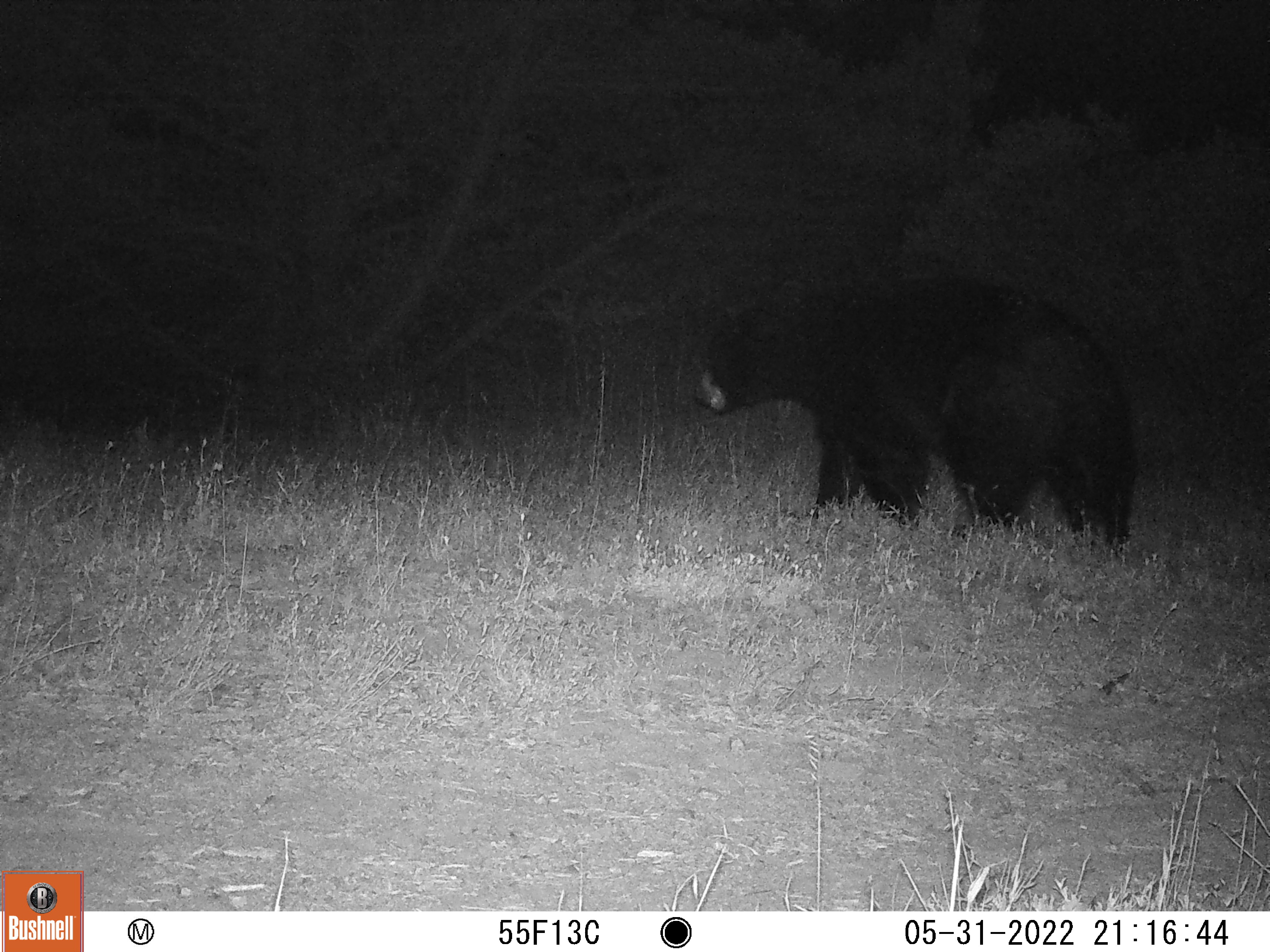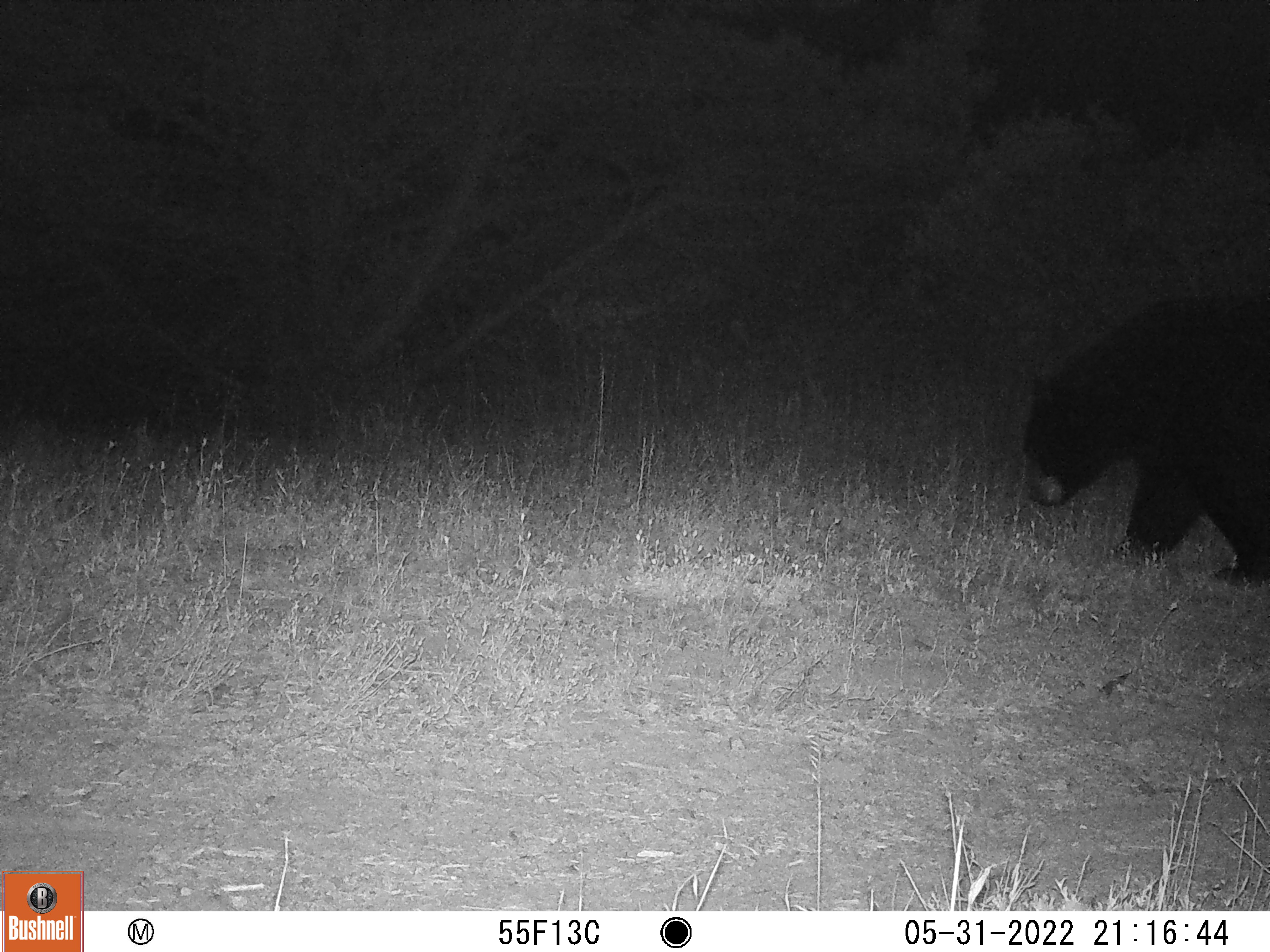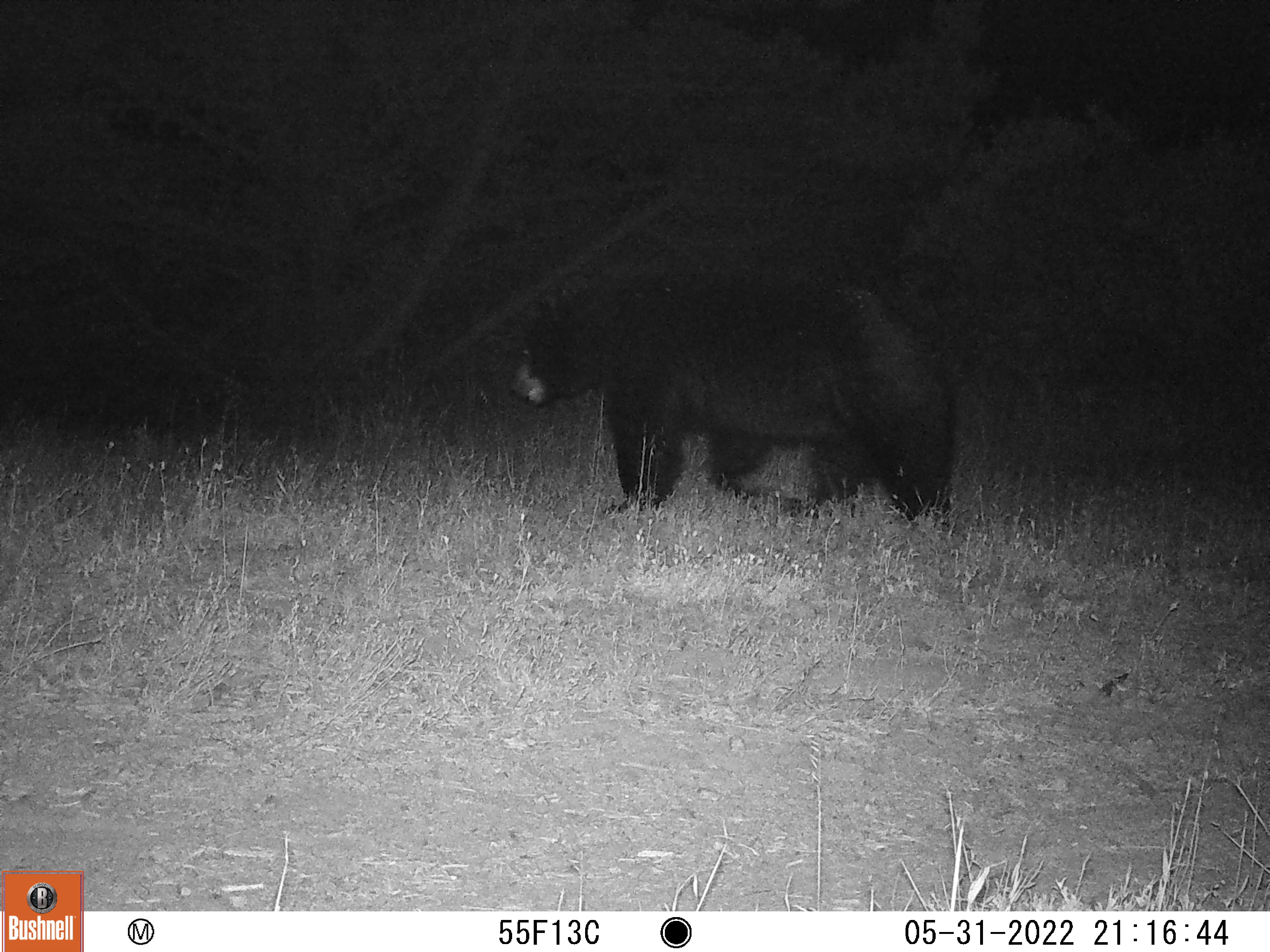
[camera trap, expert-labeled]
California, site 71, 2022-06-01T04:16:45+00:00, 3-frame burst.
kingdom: Animalia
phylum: Chordata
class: Mammalia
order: Carnivora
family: Ursidae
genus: Ursus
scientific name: Ursus americanus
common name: american black bear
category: black bear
Black bear (american black bear) (Ursus americanus).